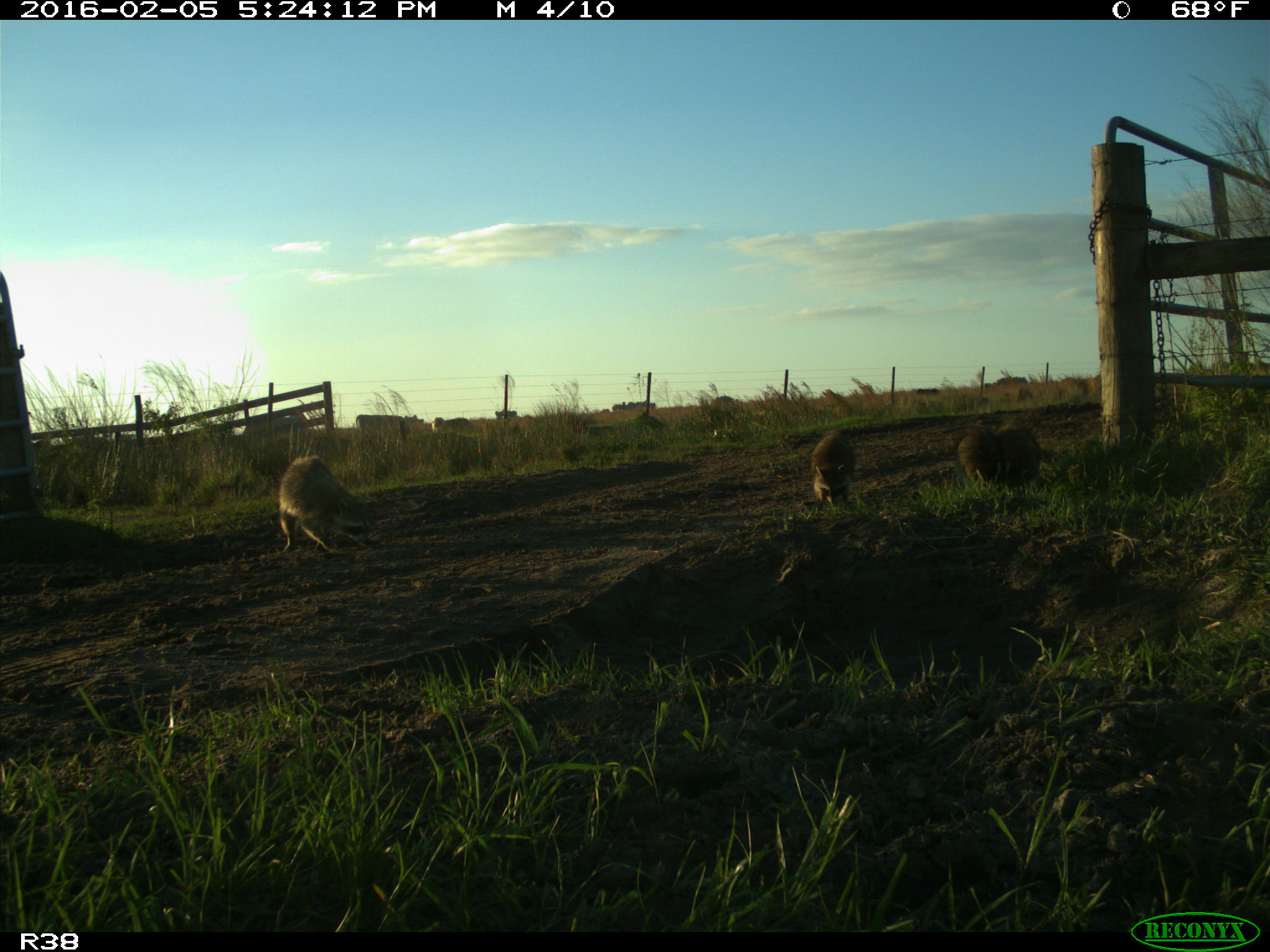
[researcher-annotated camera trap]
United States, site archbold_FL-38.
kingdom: Animalia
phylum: Chordata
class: Mammalia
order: Carnivora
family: Procyonidae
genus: Procyon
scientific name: Procyon lotor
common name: common raccoon